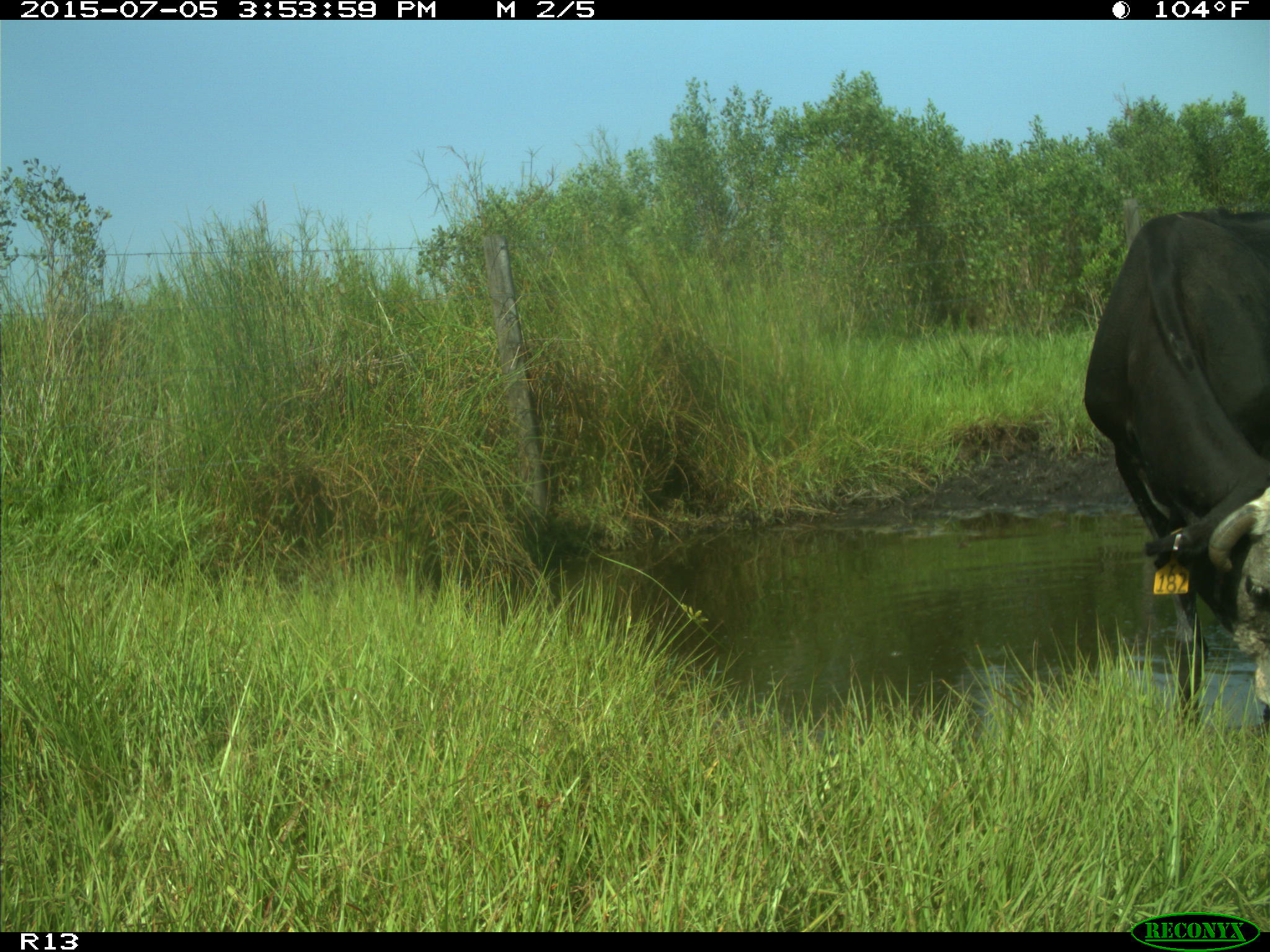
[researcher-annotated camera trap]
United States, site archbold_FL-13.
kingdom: Animalia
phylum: Chordata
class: Mammalia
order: Artiodactyla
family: Bovidae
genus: Bos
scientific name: Bos taurus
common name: domestic cow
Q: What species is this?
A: Bos taurus (domestic cow).